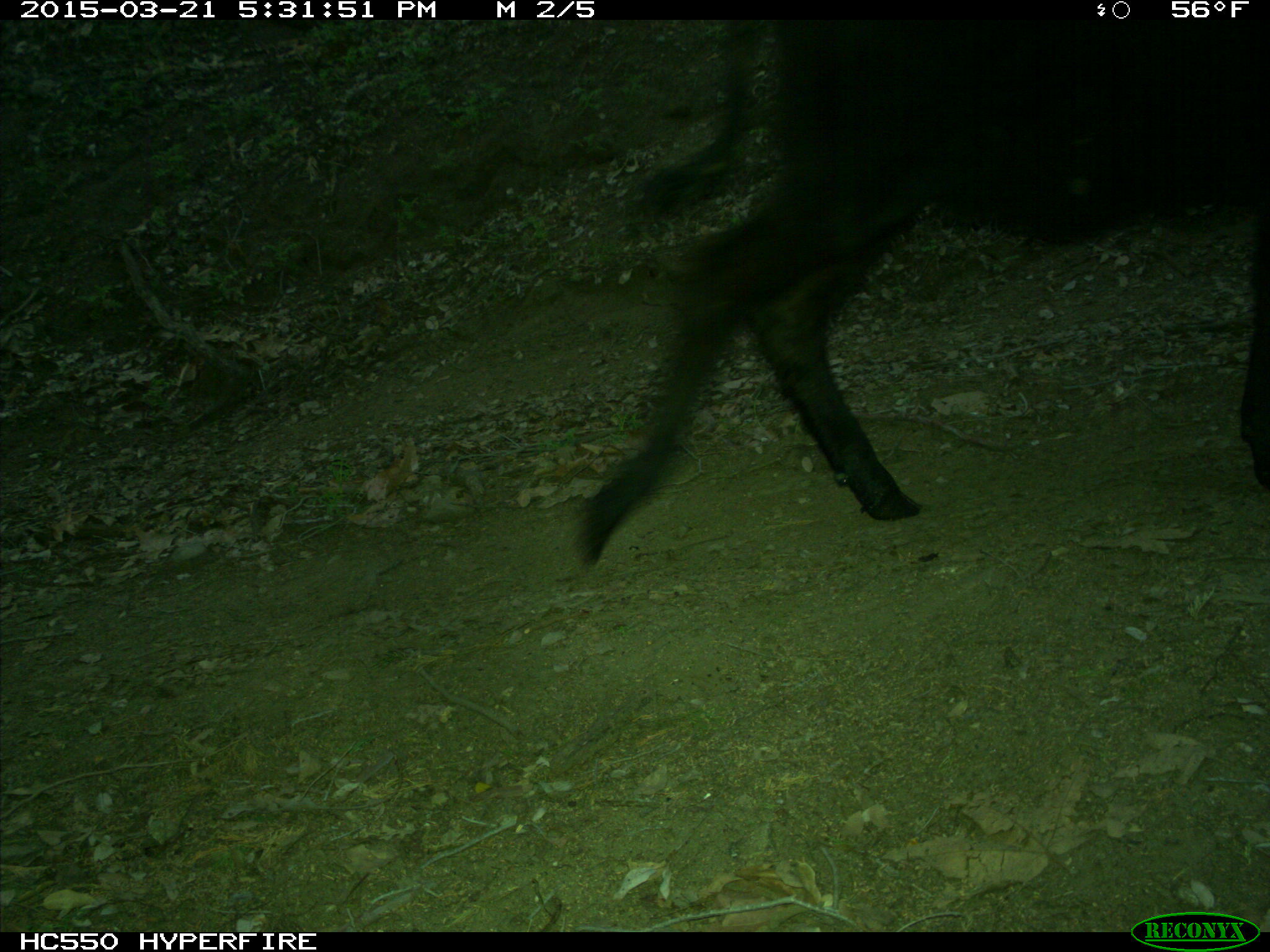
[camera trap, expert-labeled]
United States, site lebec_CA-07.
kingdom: Animalia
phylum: Chordata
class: Mammalia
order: Artiodactyla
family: Bovidae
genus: Bos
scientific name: Bos taurus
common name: domestic cow